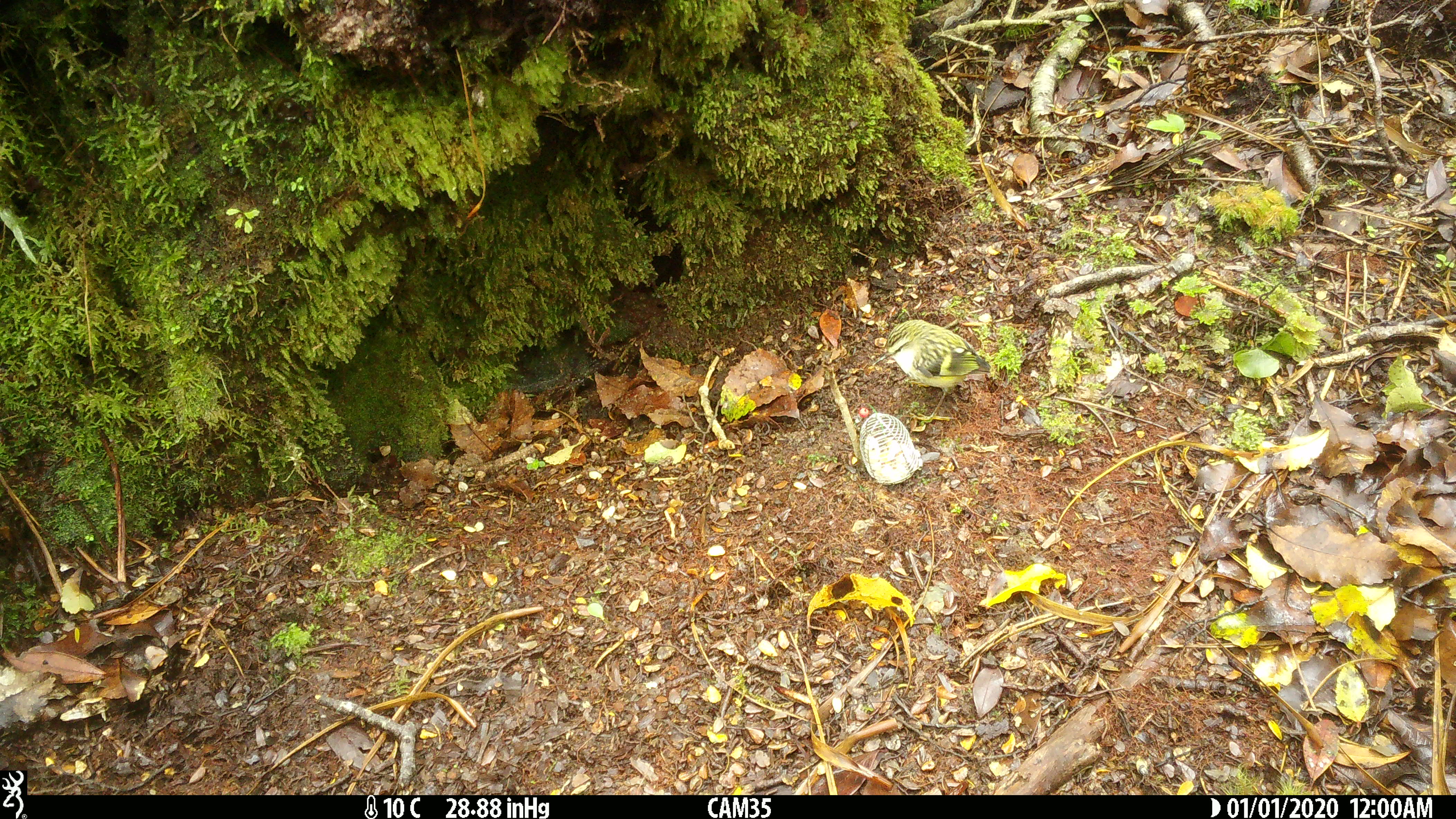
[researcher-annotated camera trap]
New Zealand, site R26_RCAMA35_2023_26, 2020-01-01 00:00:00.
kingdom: Animalia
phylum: Chordata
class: Aves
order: Passeriformes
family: Acanthisittidae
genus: Acanthisitta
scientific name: Acanthisitta chloris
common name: rifleman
Rifleman (Acanthisitta chloris).